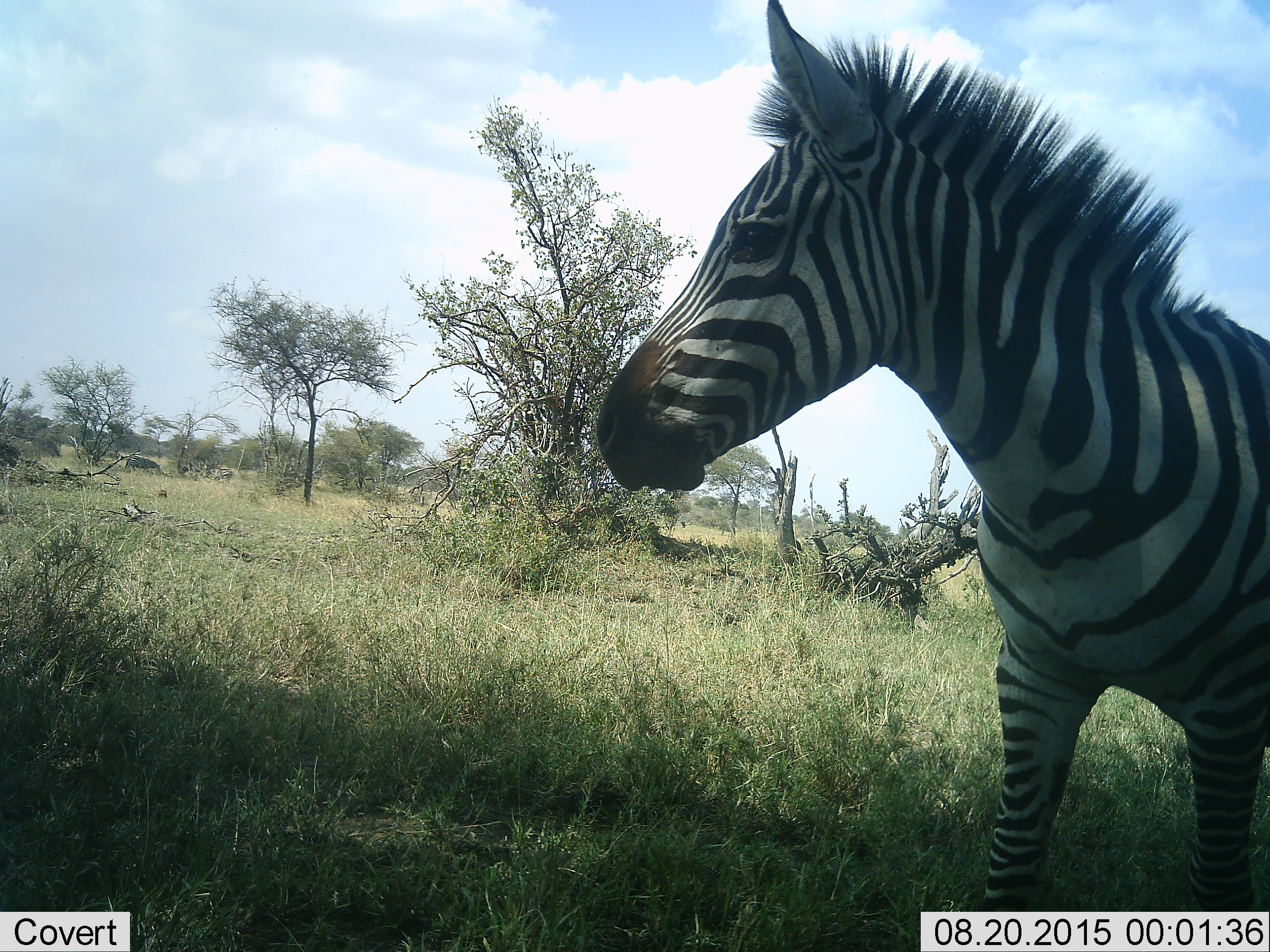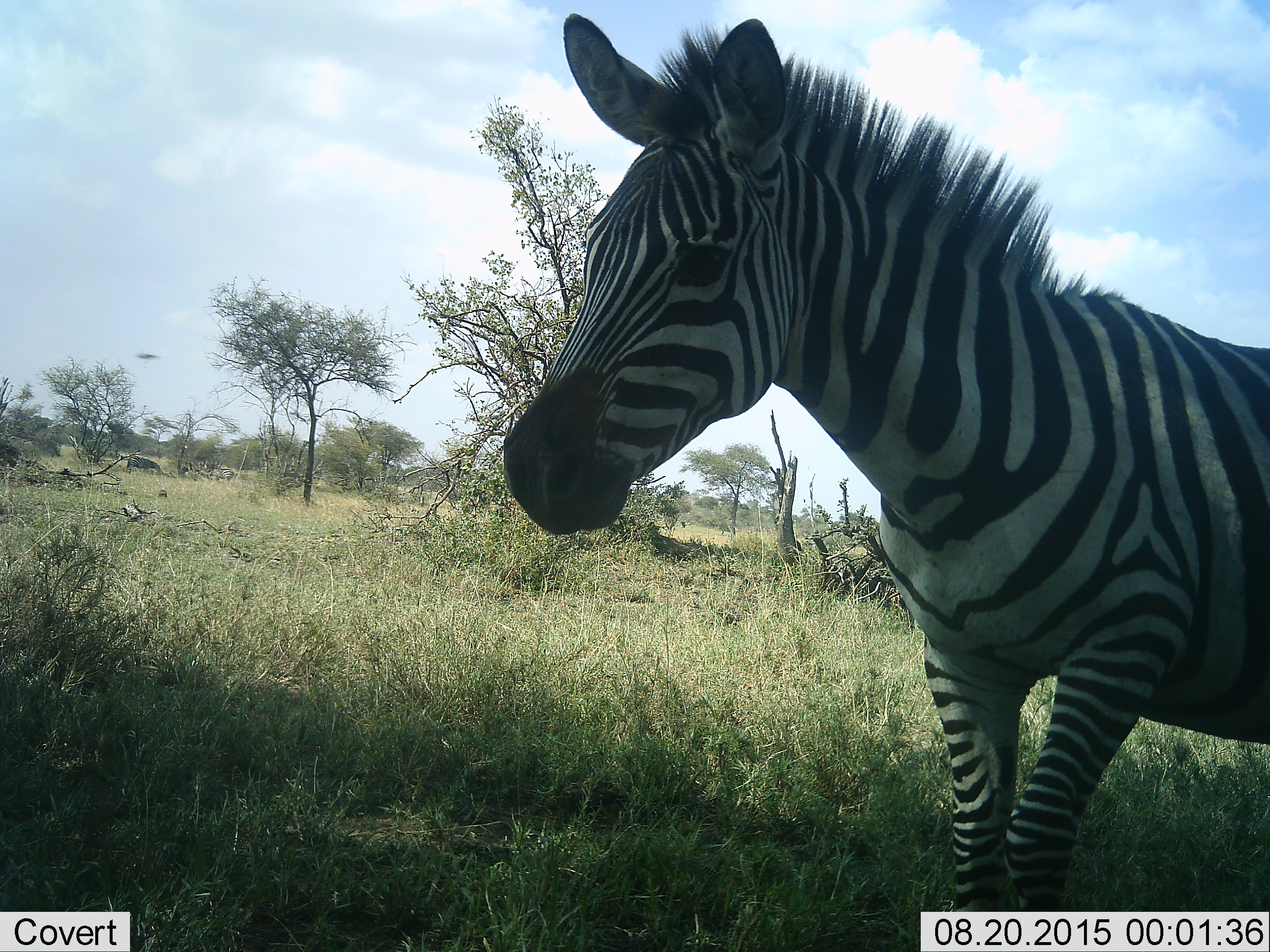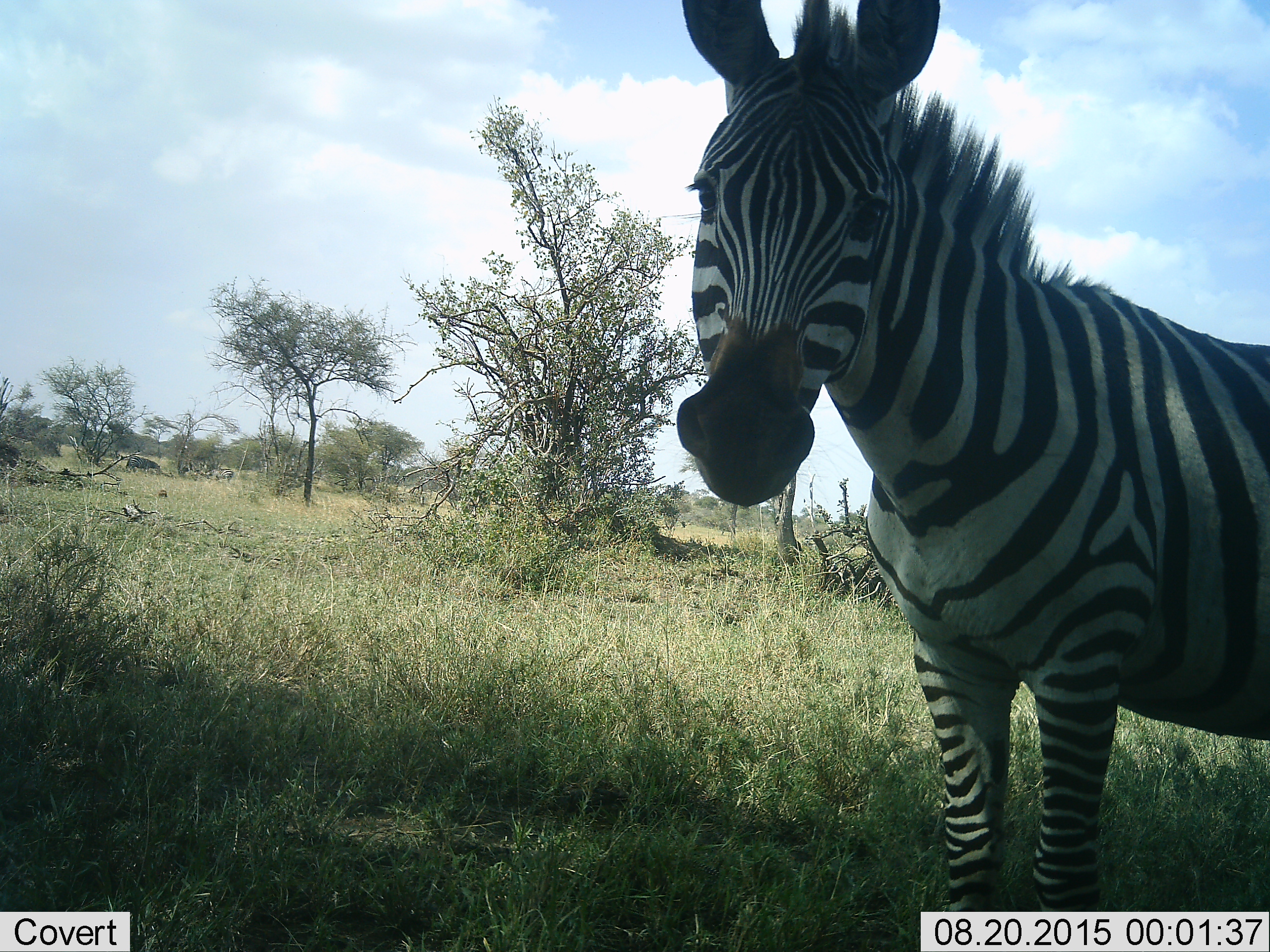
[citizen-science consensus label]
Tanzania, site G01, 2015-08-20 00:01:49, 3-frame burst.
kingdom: Animalia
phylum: Chordata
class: Mammalia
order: Perissodactyla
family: Equidae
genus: Equus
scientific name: Equus quagga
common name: plains zebra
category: zebra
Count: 1.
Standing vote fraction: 64%.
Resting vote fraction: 7%.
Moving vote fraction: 29%.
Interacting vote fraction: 0%.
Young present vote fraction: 0%.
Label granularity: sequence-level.